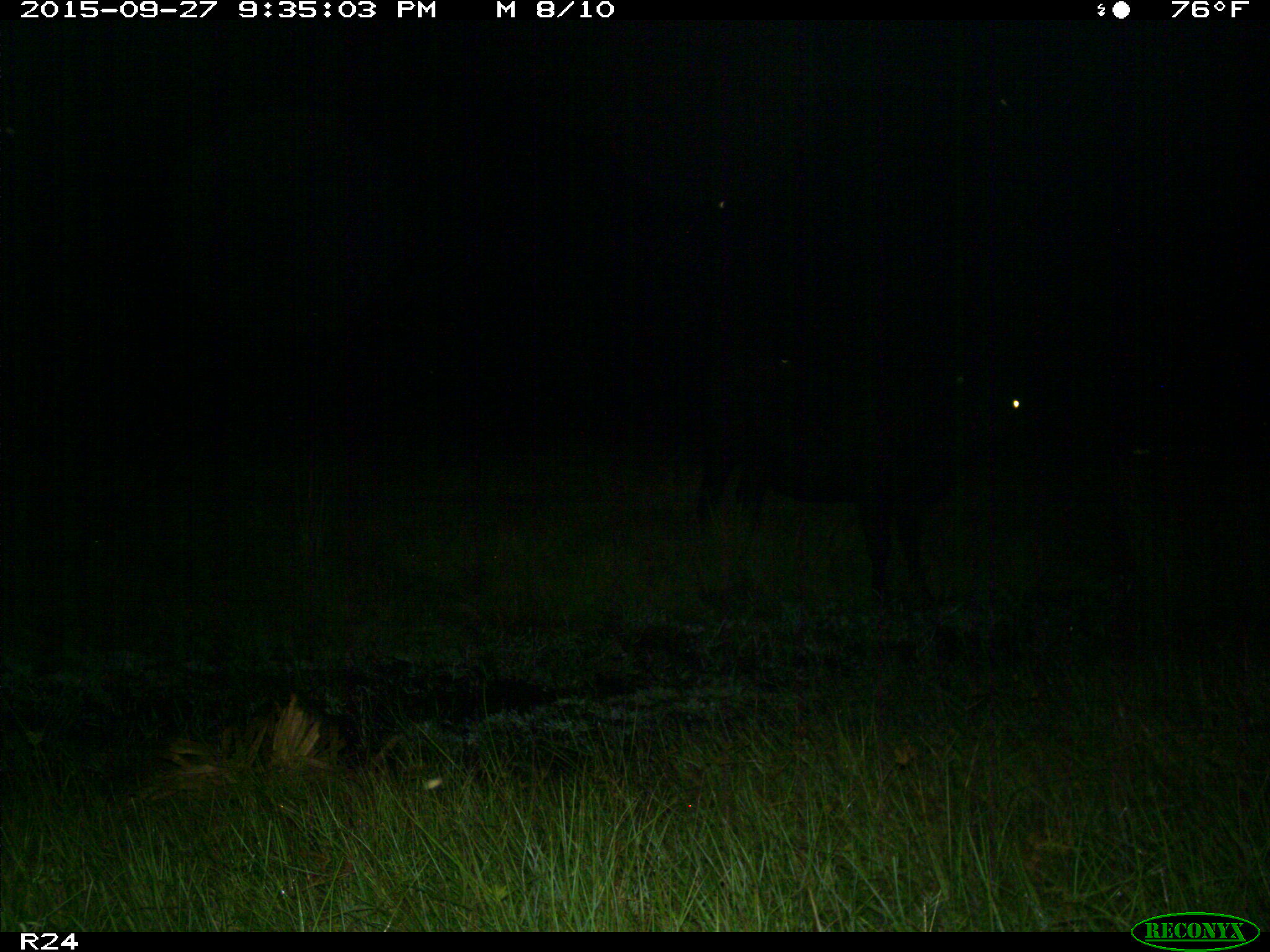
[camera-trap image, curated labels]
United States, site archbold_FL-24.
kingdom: Animalia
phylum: Chordata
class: Mammalia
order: Artiodactyla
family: Bovidae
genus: Bos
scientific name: Bos taurus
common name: domestic cow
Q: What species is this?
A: Bos taurus (domestic cow).